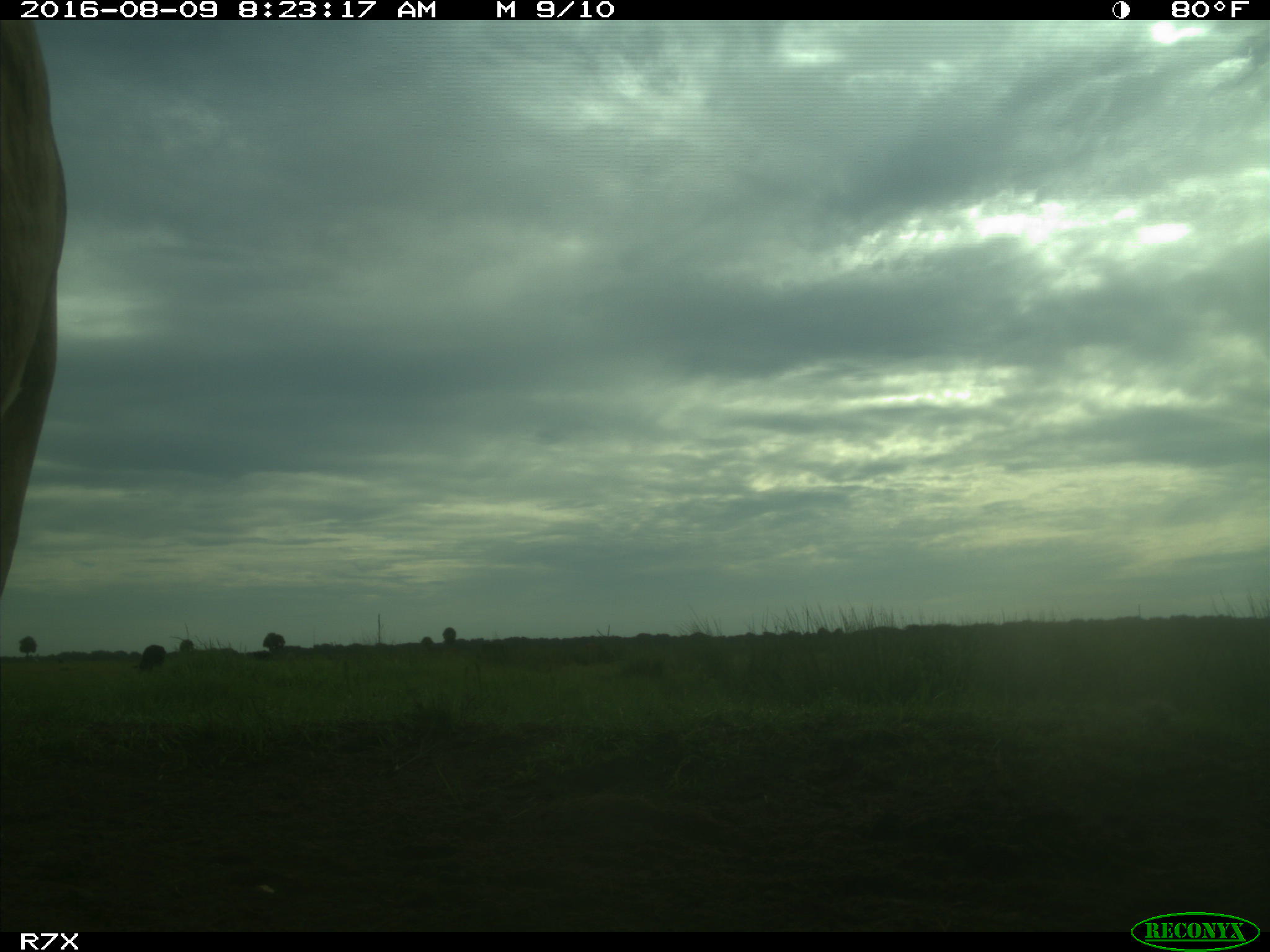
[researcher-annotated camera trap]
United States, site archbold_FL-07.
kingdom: Animalia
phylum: Chordata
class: Mammalia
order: Artiodactyla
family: Bovidae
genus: Bos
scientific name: Bos taurus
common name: domestic cow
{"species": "Bos taurus (domestic cow)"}